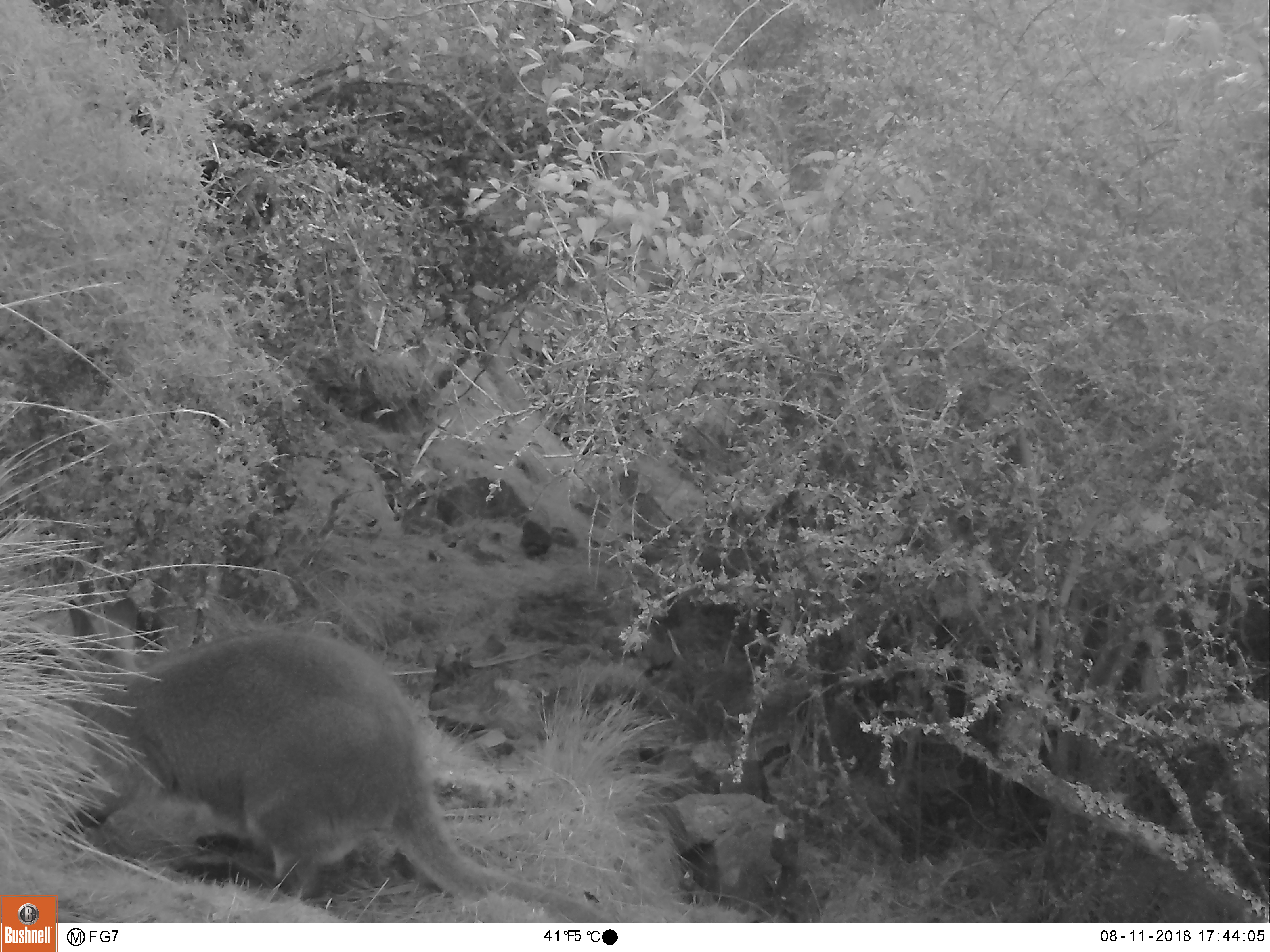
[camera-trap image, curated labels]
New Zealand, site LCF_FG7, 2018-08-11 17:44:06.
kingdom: Animalia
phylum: Chordata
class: Mammalia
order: Diprotodontia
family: Macropodidae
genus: Notamacropus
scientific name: Notamacropus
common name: wallaby